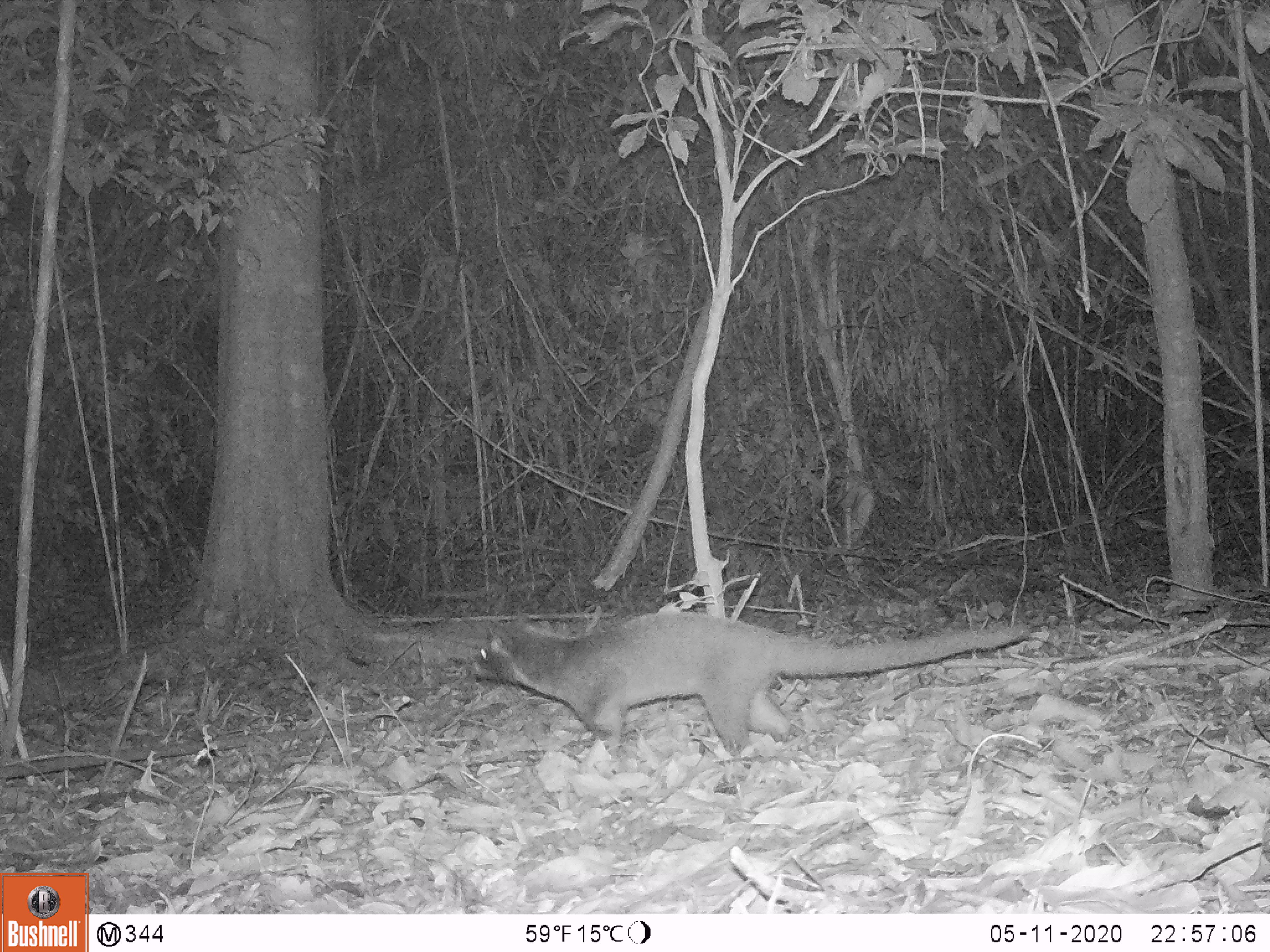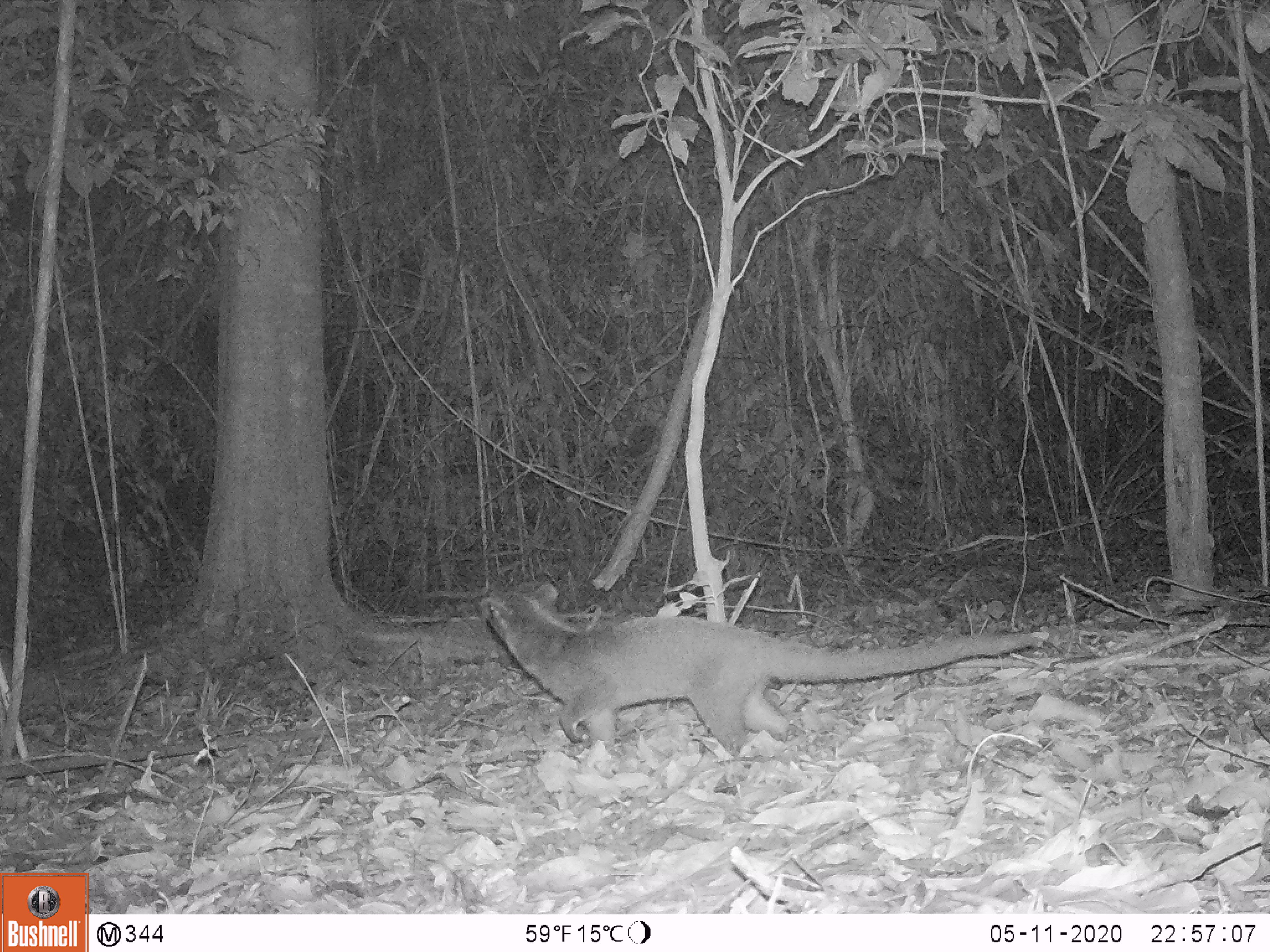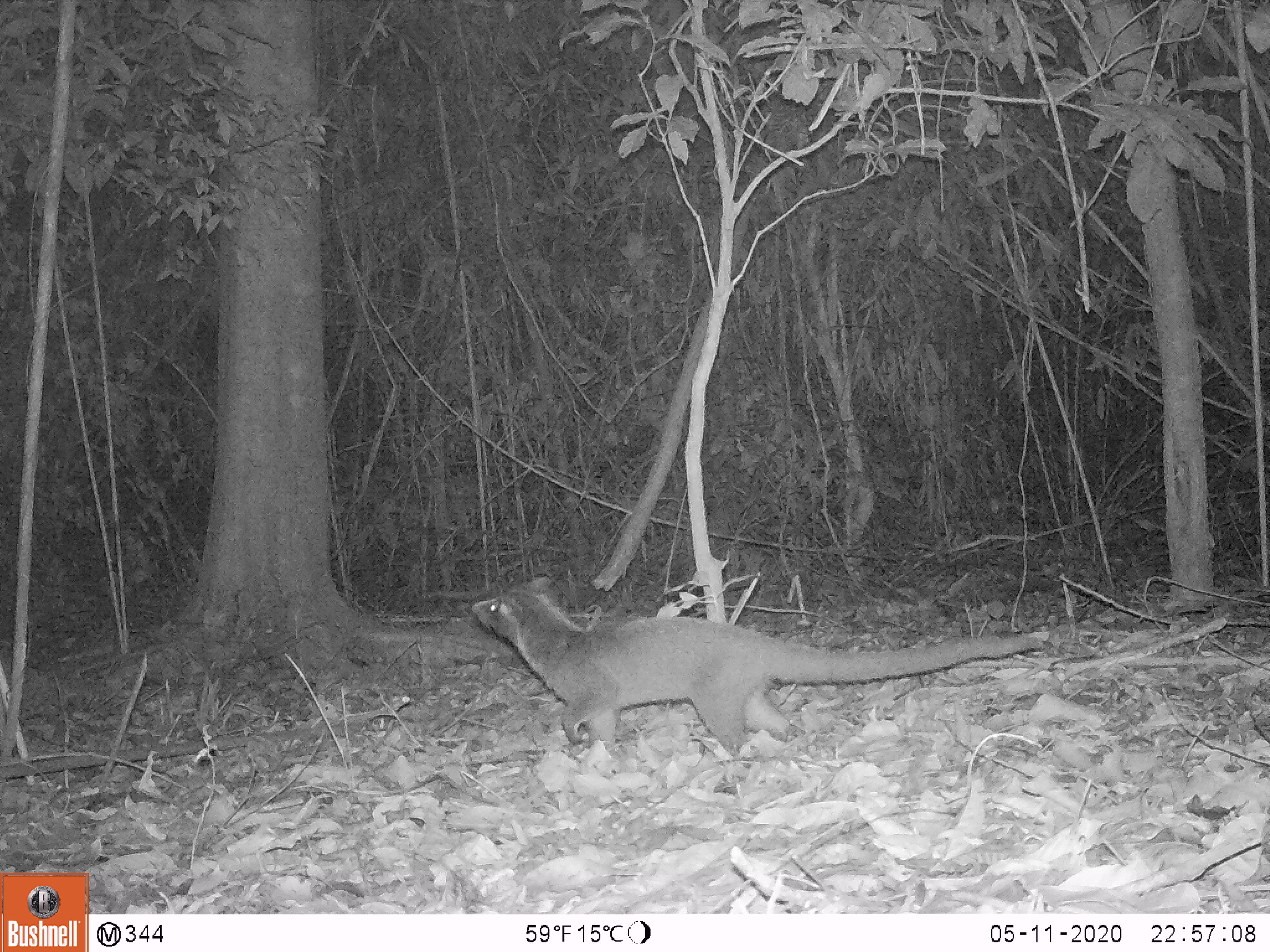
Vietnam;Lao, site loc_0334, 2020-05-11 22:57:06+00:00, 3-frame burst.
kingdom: Animalia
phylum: Chordata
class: Mammalia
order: Carnivora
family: Viverridae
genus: Paguma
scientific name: Paguma larvata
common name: masked palm civet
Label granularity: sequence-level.